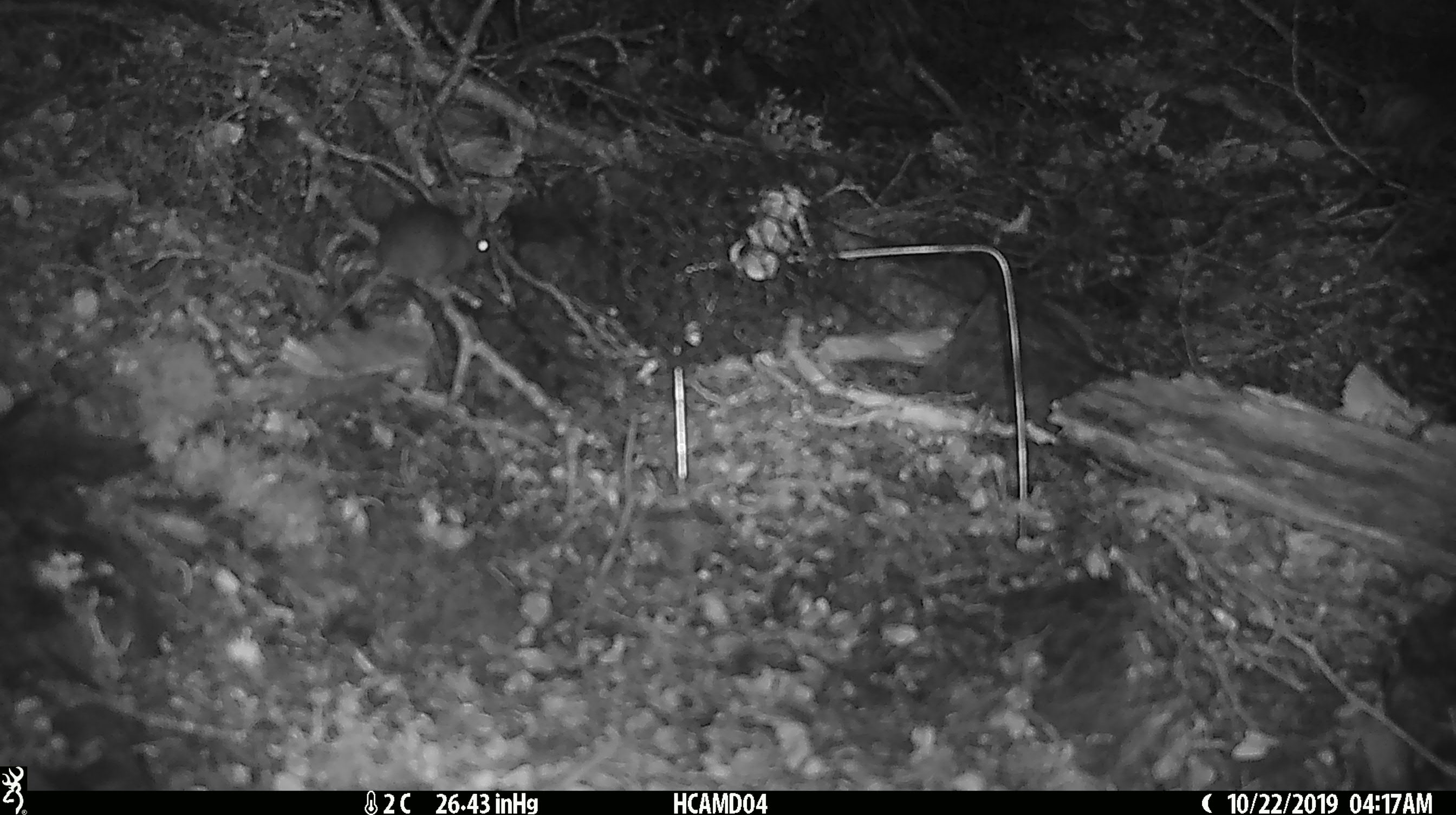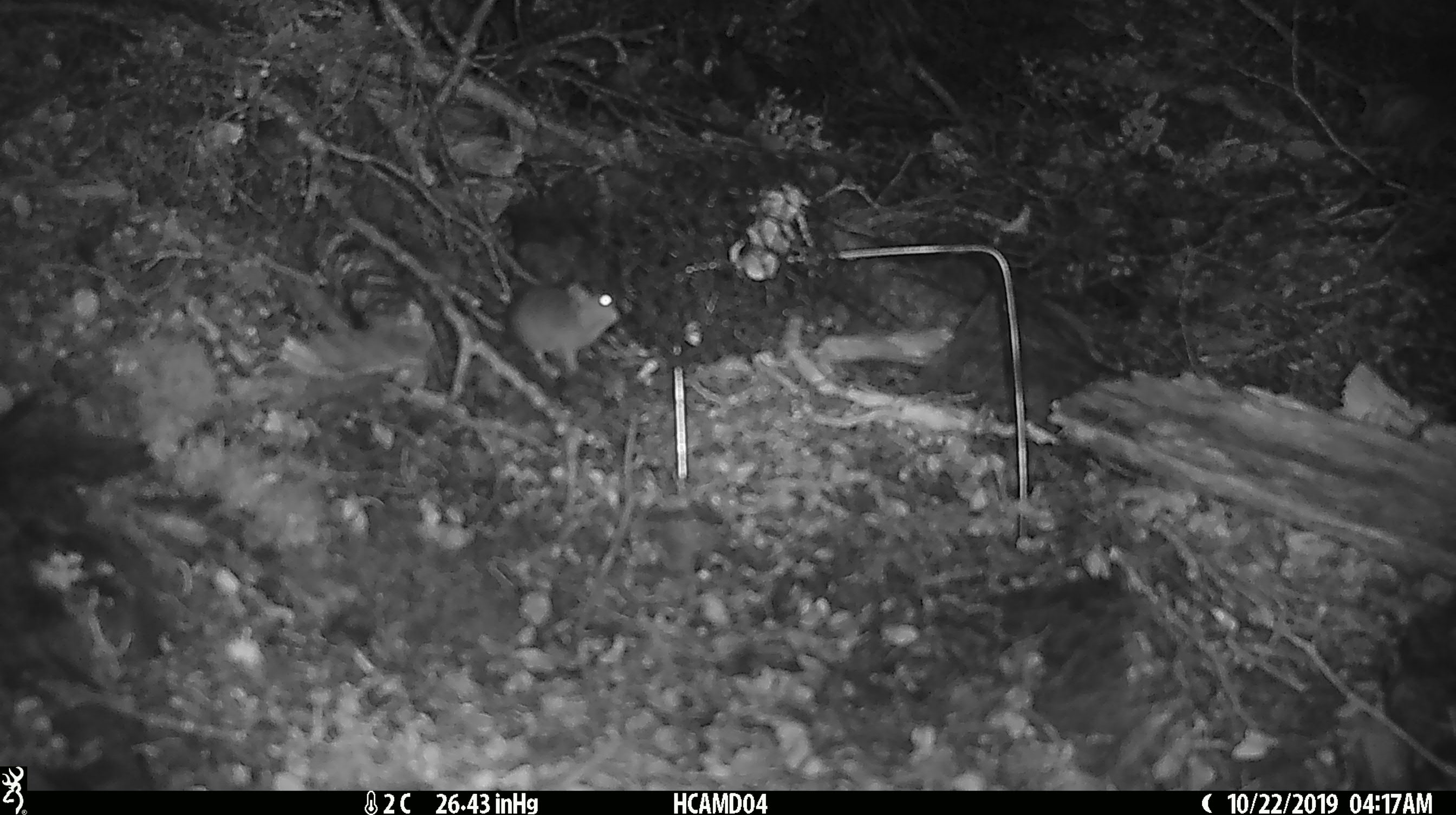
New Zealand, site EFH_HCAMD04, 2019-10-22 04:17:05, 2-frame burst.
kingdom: Animalia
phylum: Chordata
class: Mammalia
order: Rodentia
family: Muridae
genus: Mus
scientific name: Mus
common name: mouse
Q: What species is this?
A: Mouse (Mus).